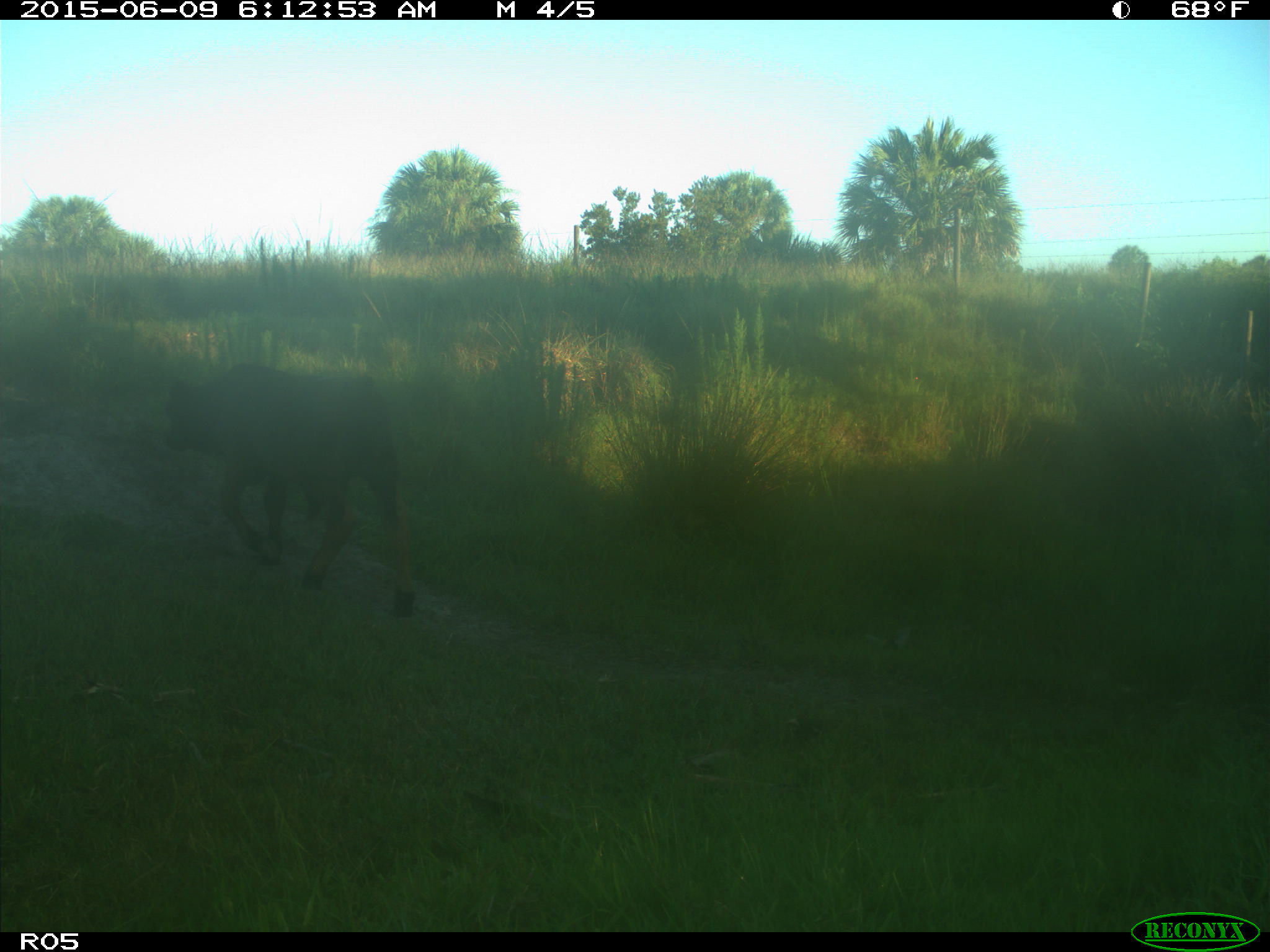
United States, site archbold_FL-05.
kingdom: Animalia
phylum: Chordata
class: Mammalia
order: Artiodactyla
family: Bovidae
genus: Bos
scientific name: Bos taurus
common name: domestic cow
Bos taurus (domestic cow).